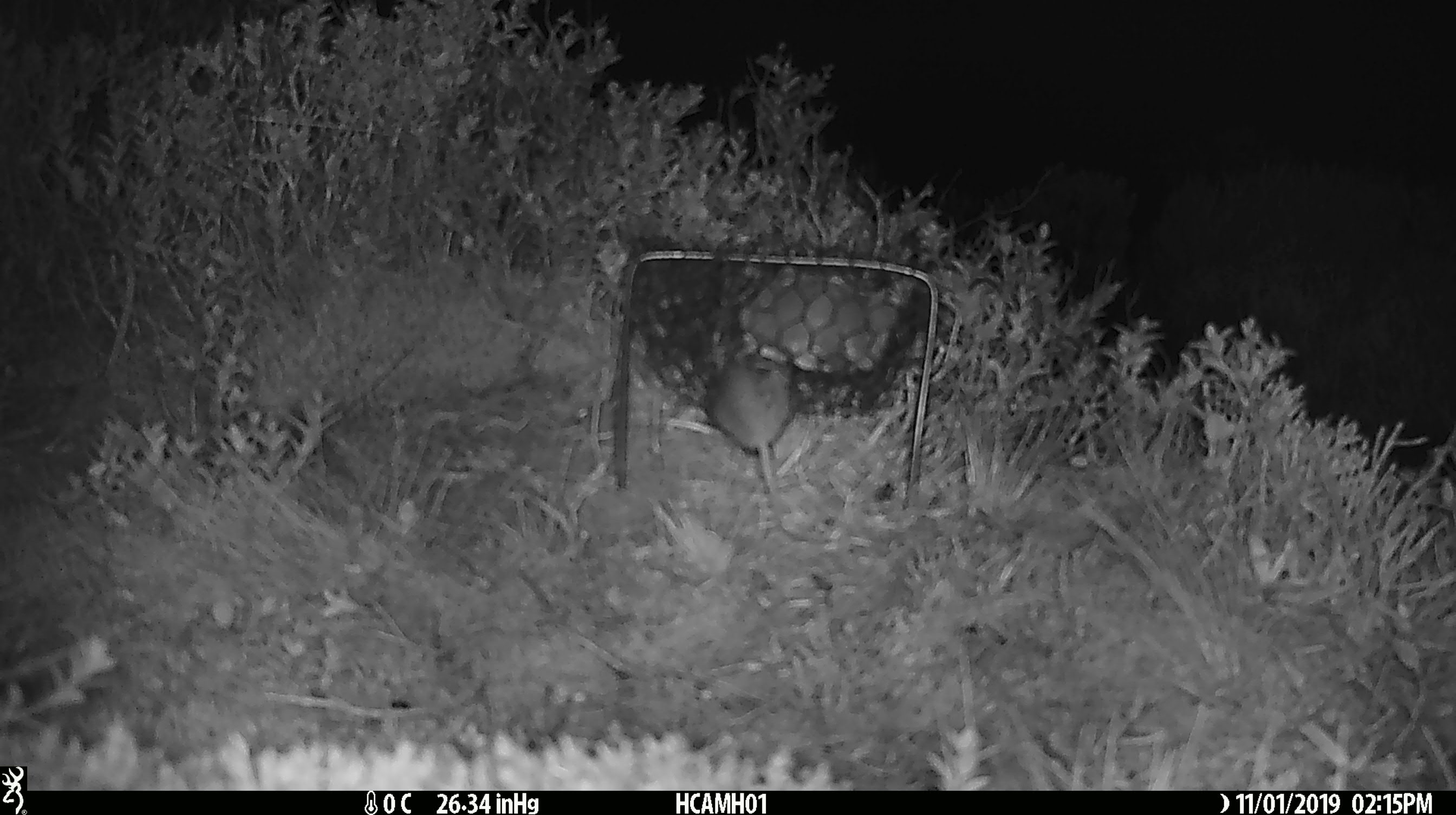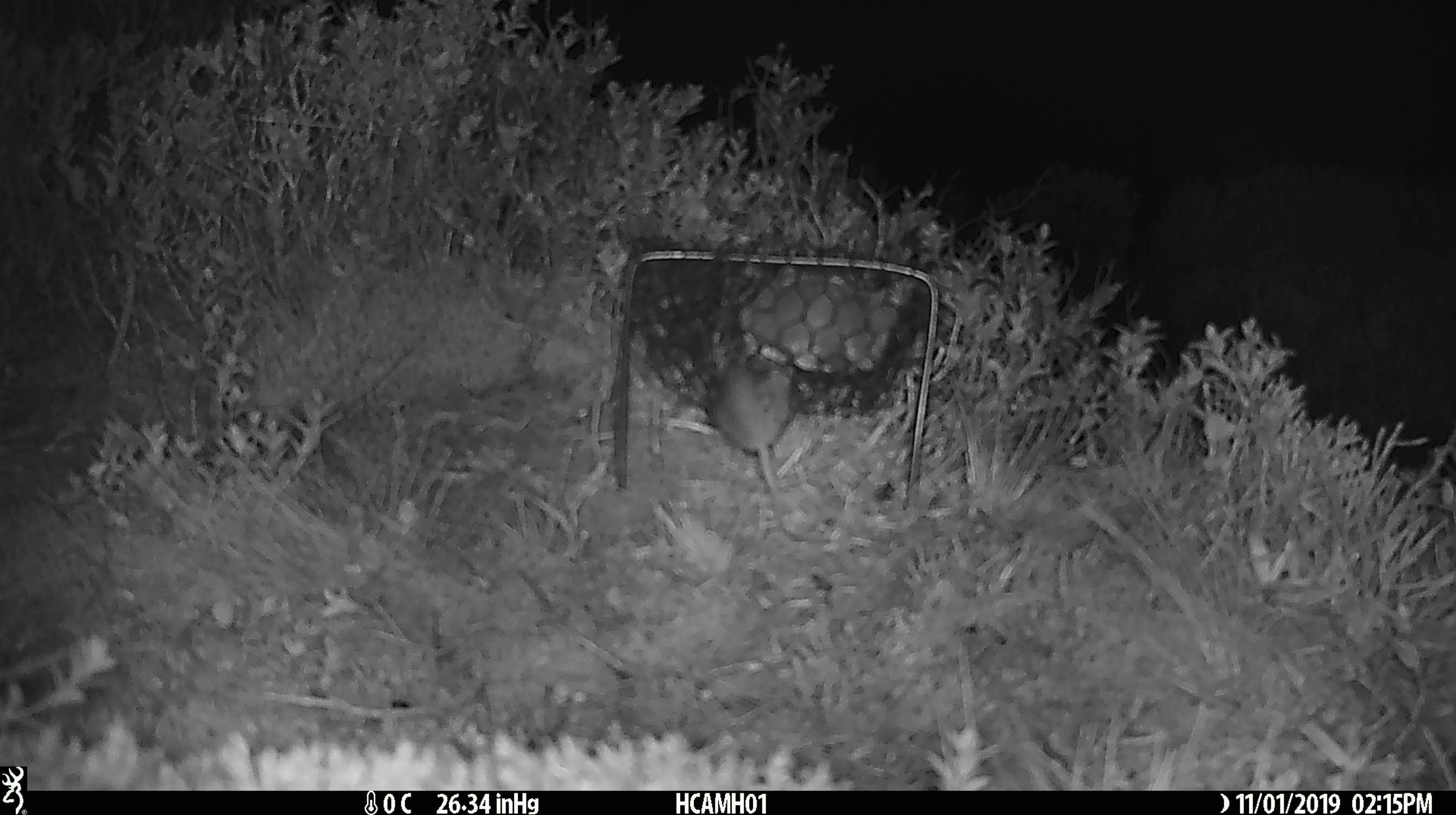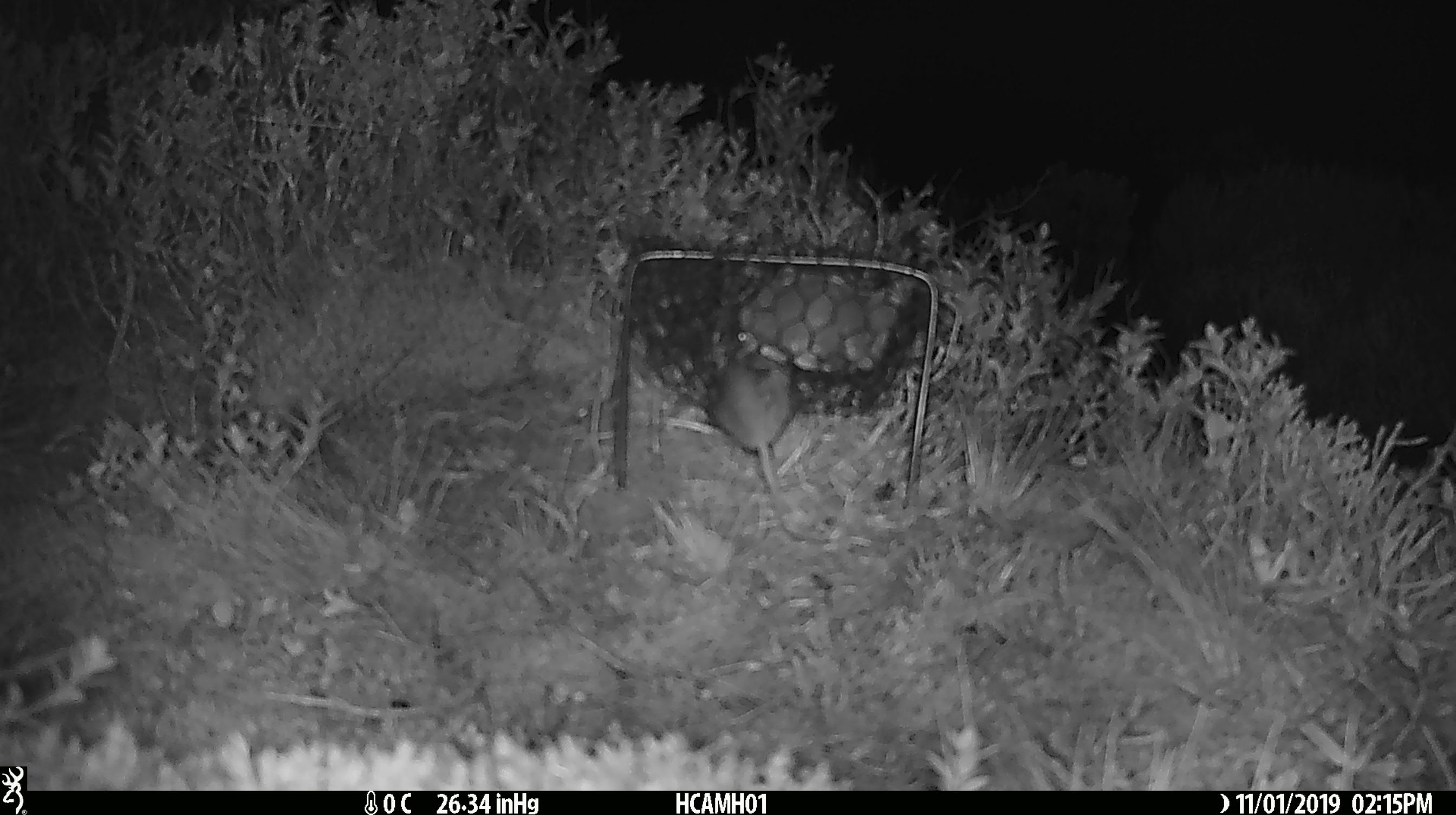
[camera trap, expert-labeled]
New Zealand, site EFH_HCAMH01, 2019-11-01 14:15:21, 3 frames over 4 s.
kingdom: Animalia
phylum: Chordata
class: Mammalia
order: Rodentia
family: Muridae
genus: Mus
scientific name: Mus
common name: mouse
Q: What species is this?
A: Mouse (Mus).